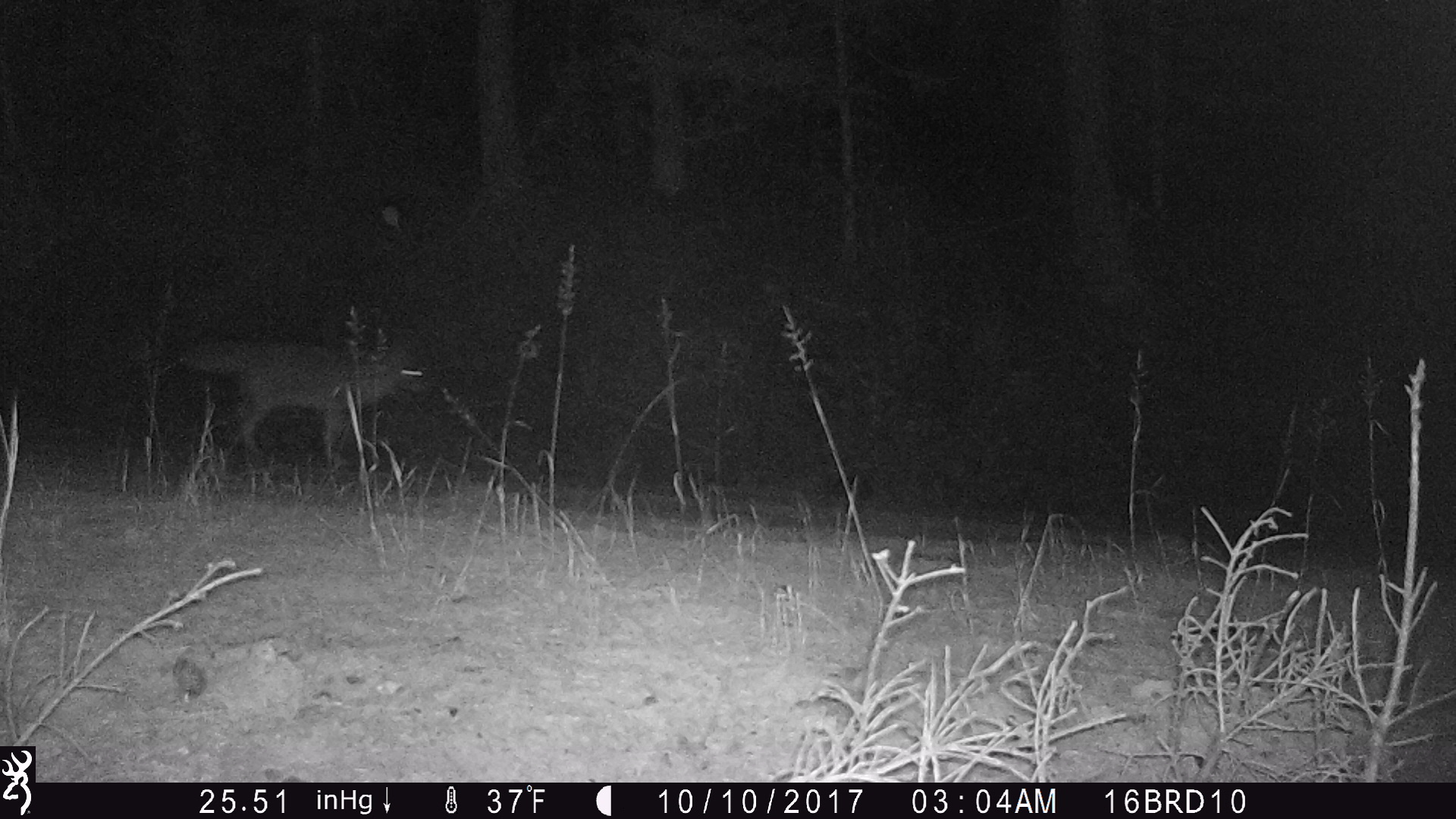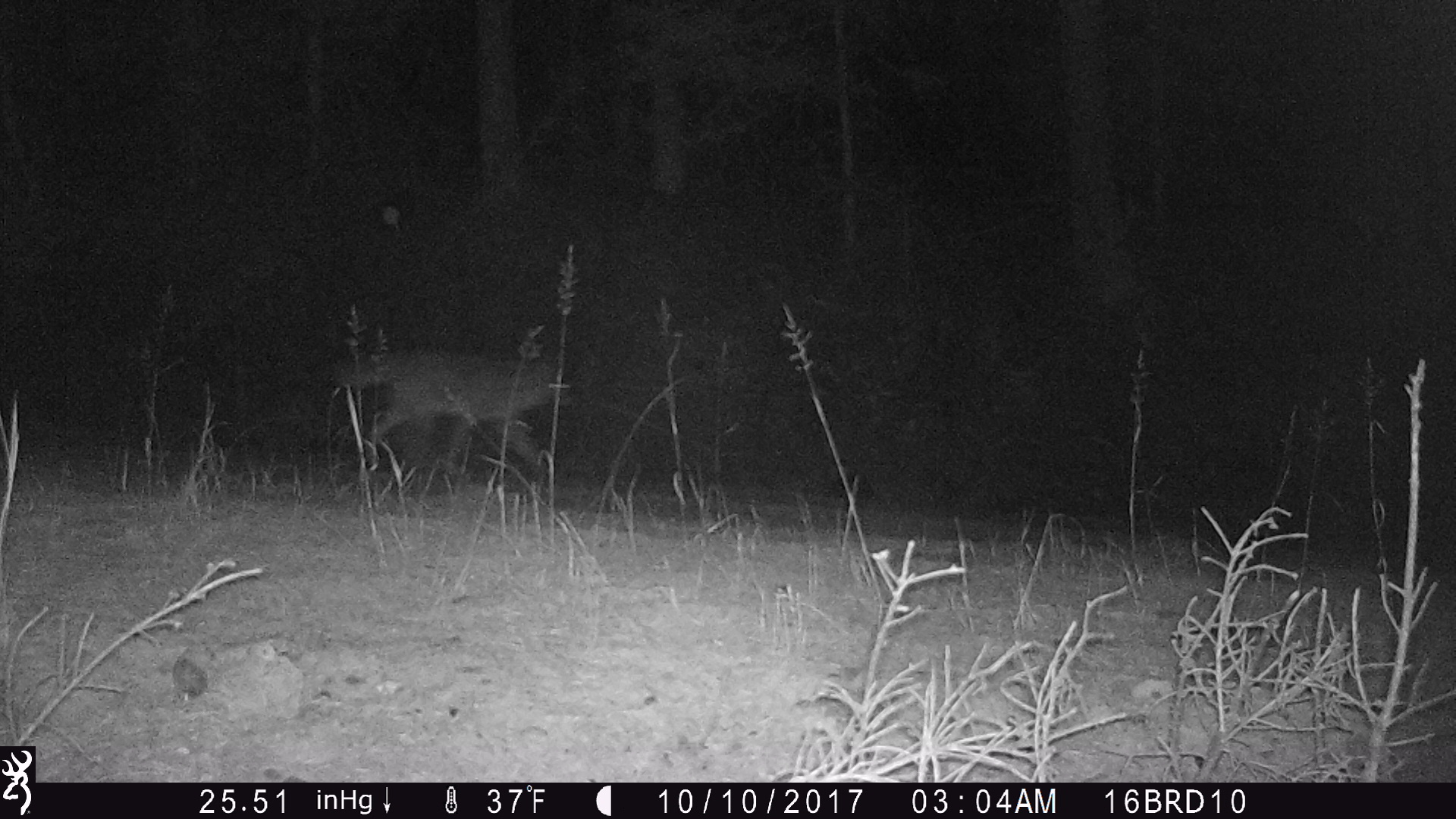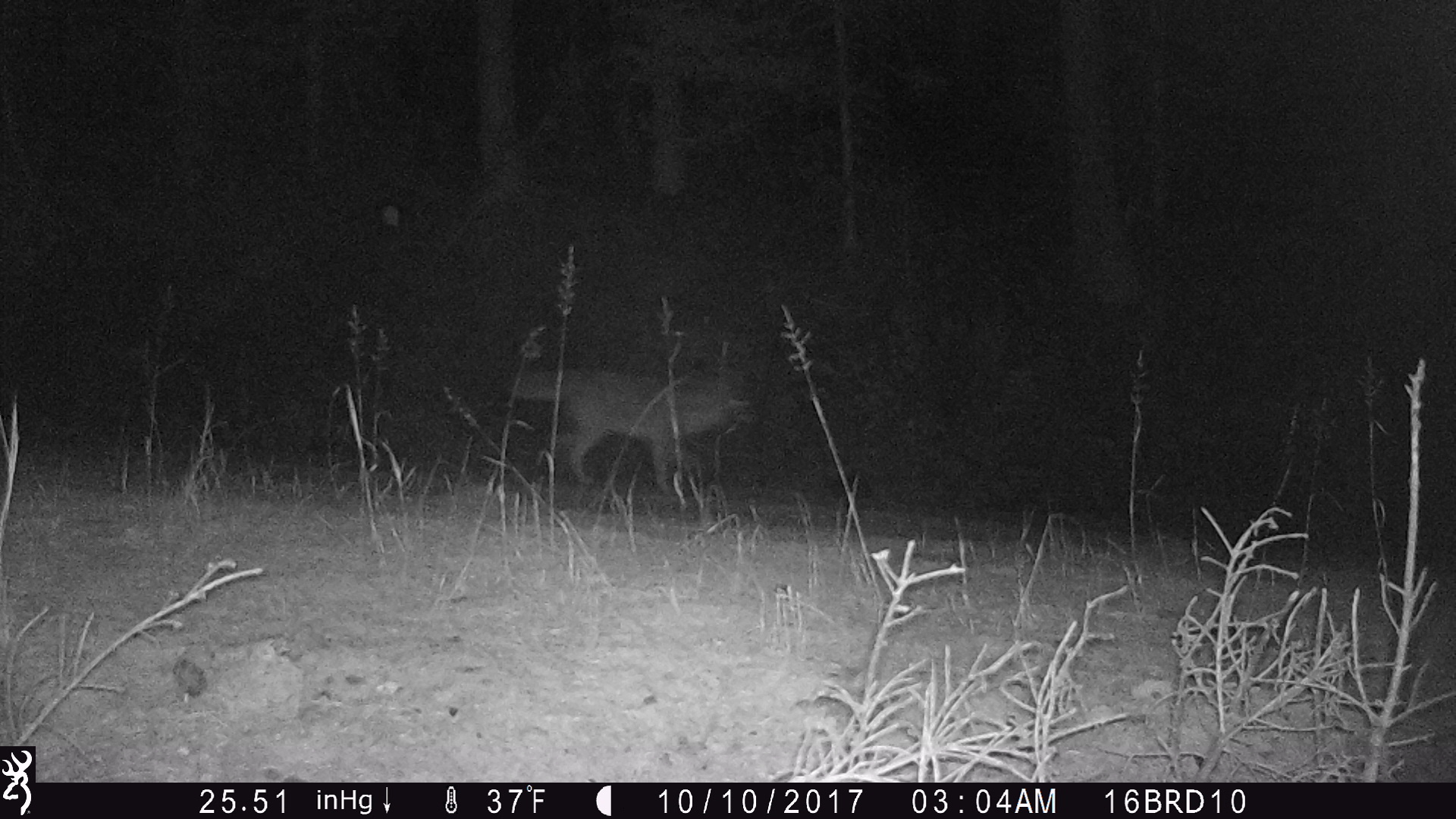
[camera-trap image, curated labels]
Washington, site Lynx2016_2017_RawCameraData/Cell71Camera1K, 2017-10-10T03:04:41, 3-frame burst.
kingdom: Animalia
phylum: Chordata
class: Mammalia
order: Carnivora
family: Canidae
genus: Canis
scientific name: Canis latrans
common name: coyote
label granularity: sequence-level